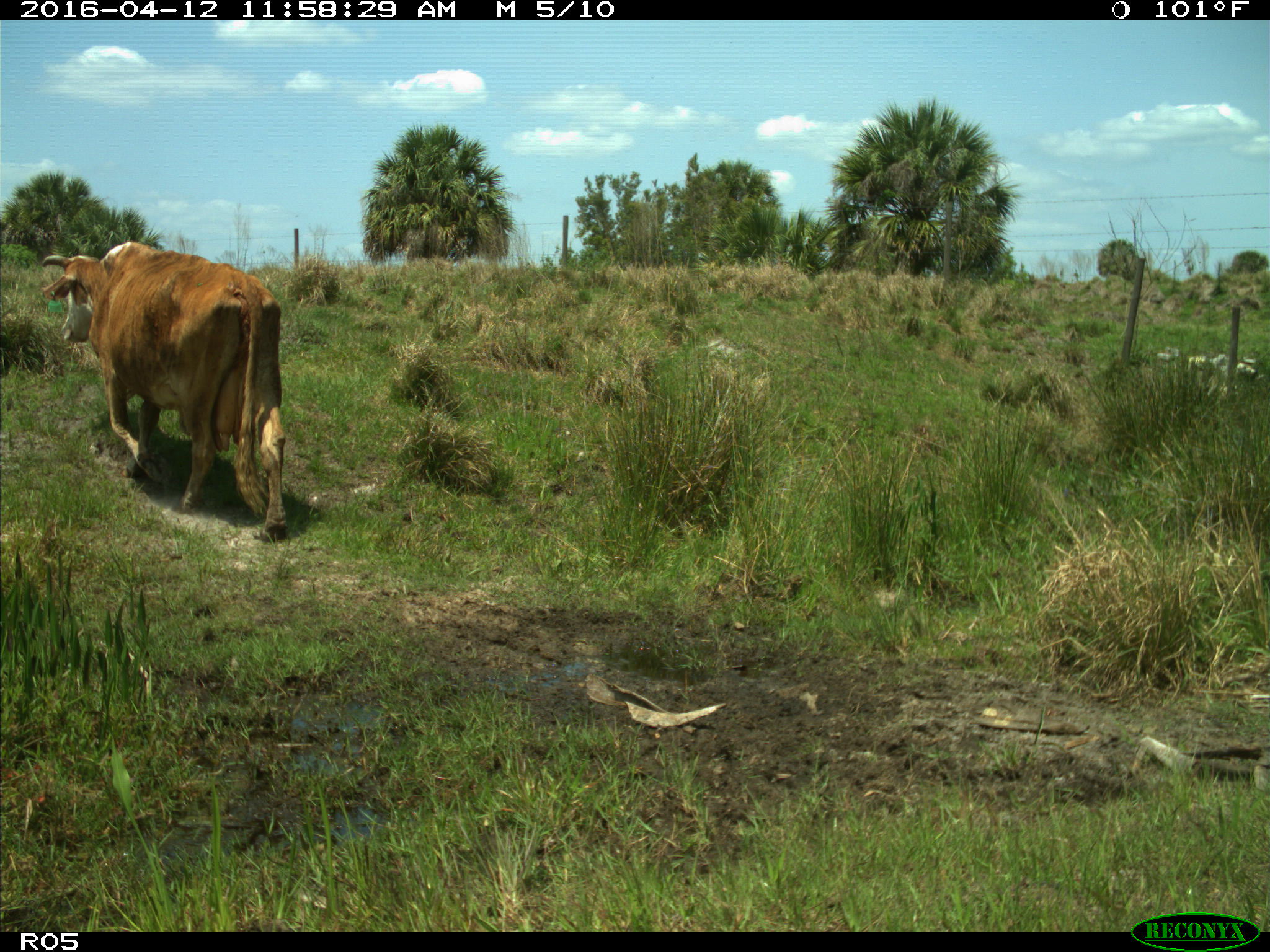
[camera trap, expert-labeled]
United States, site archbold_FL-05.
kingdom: Animalia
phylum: Chordata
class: Mammalia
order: Artiodactyla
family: Bovidae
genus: Bos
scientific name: Bos taurus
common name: domestic cow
Bos taurus (domestic cow).